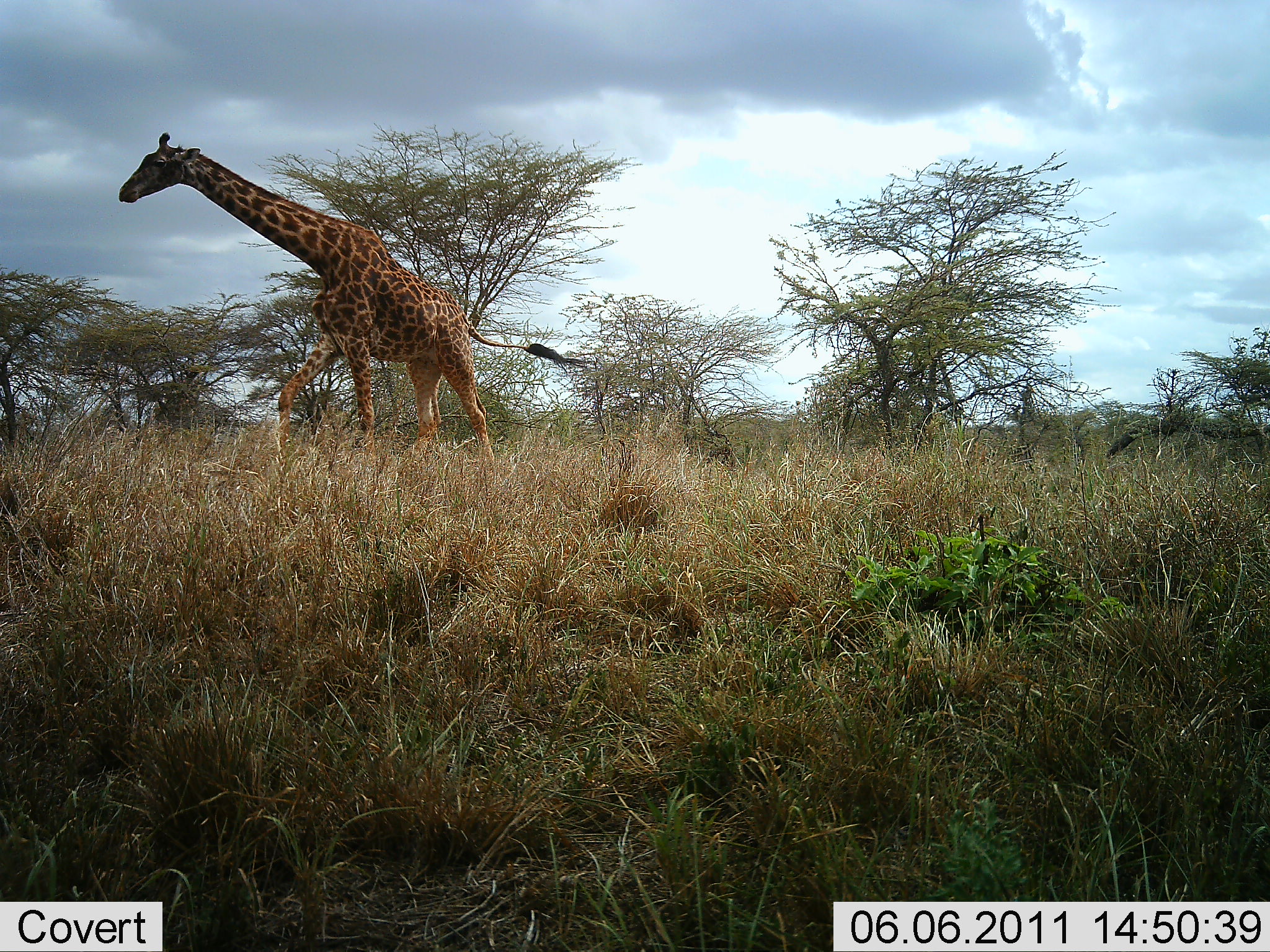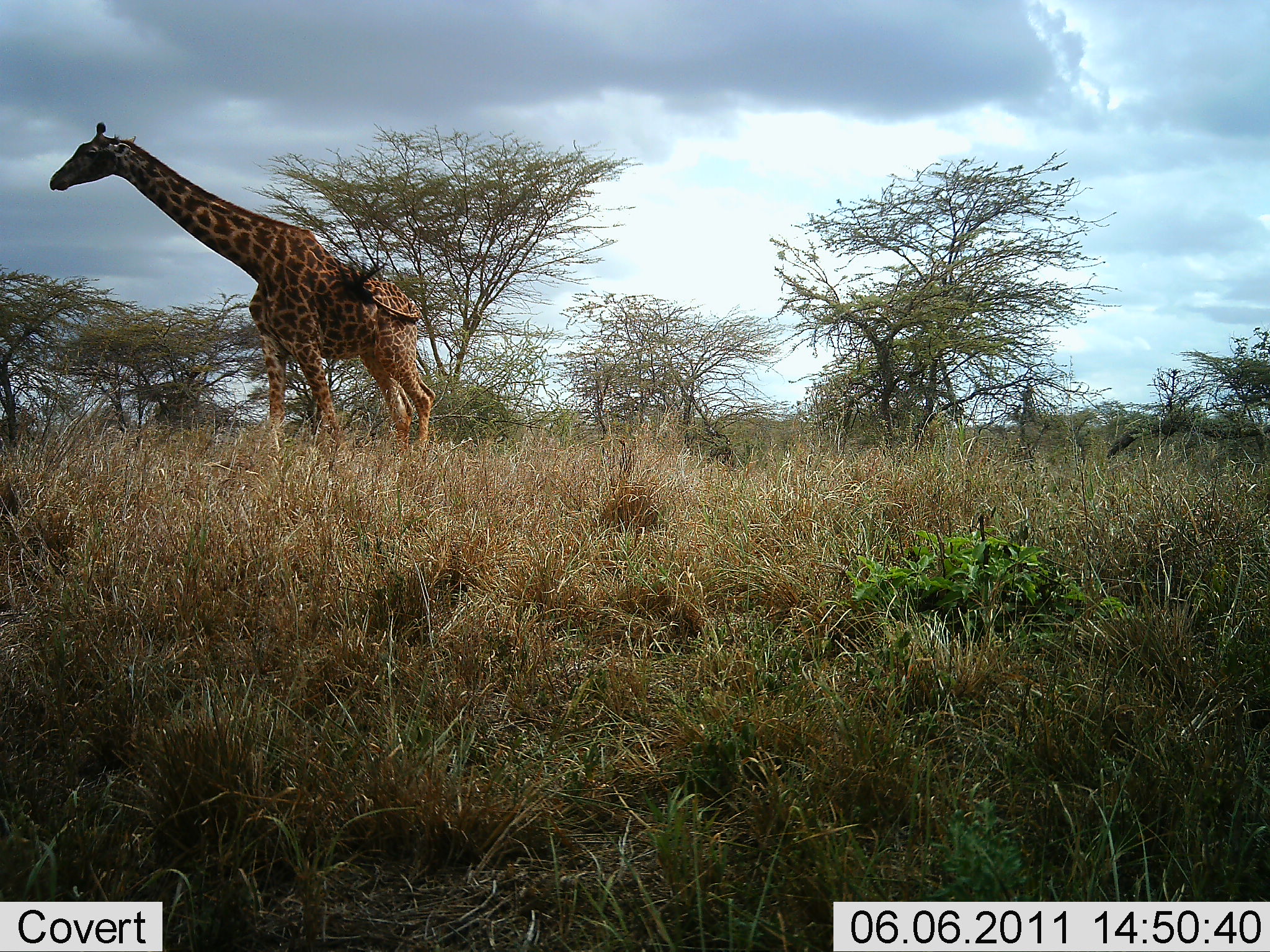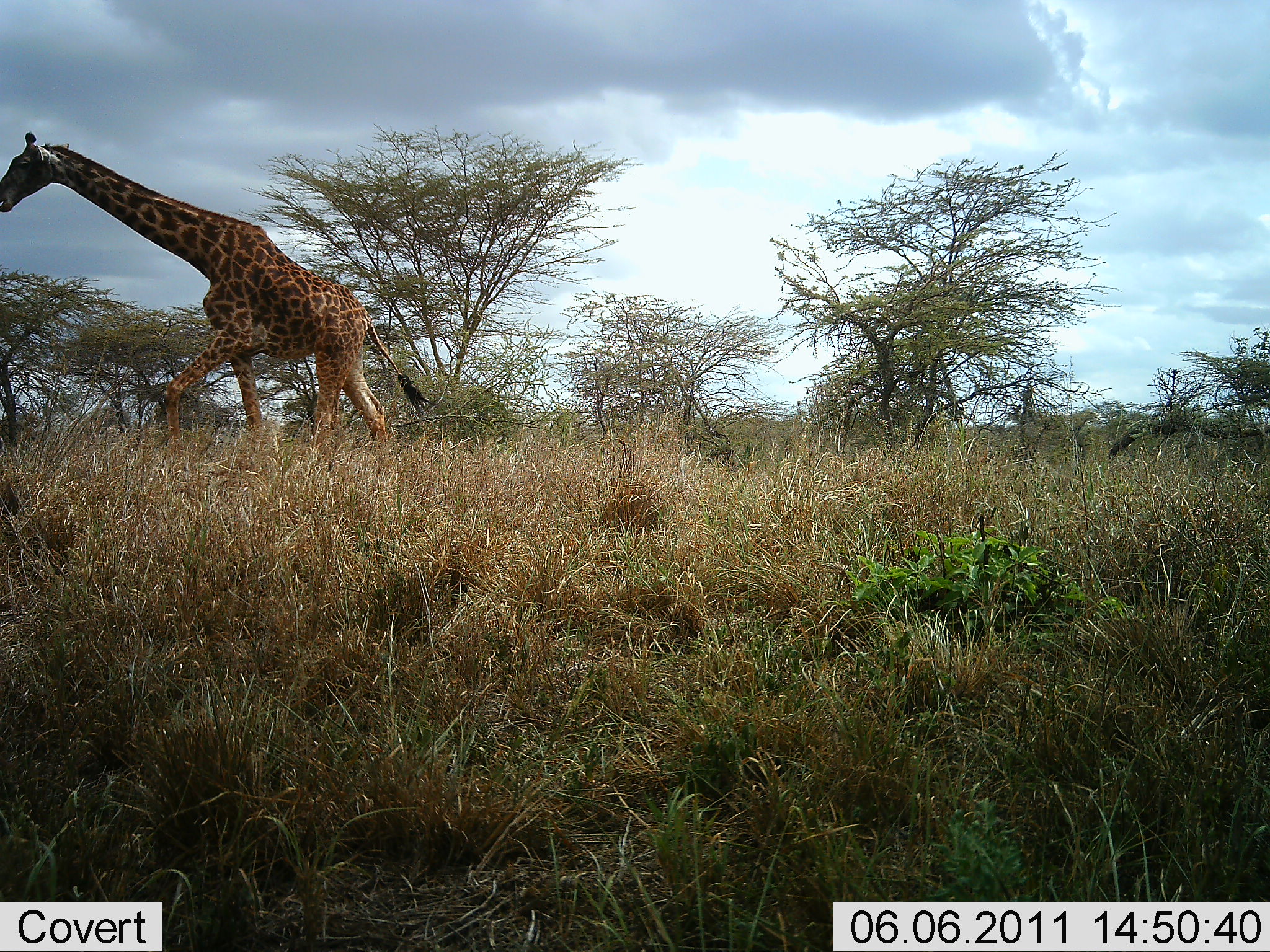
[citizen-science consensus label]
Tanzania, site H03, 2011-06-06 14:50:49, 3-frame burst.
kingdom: Animalia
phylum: Chordata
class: Mammalia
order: Artiodactyla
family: Giraffidae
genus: Giraffa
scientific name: Giraffa camelopardalis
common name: giraffe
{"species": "giraffe (Giraffa camelopardalis)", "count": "1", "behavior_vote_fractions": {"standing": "20%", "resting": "0%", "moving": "80%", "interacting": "0%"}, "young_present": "0%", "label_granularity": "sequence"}